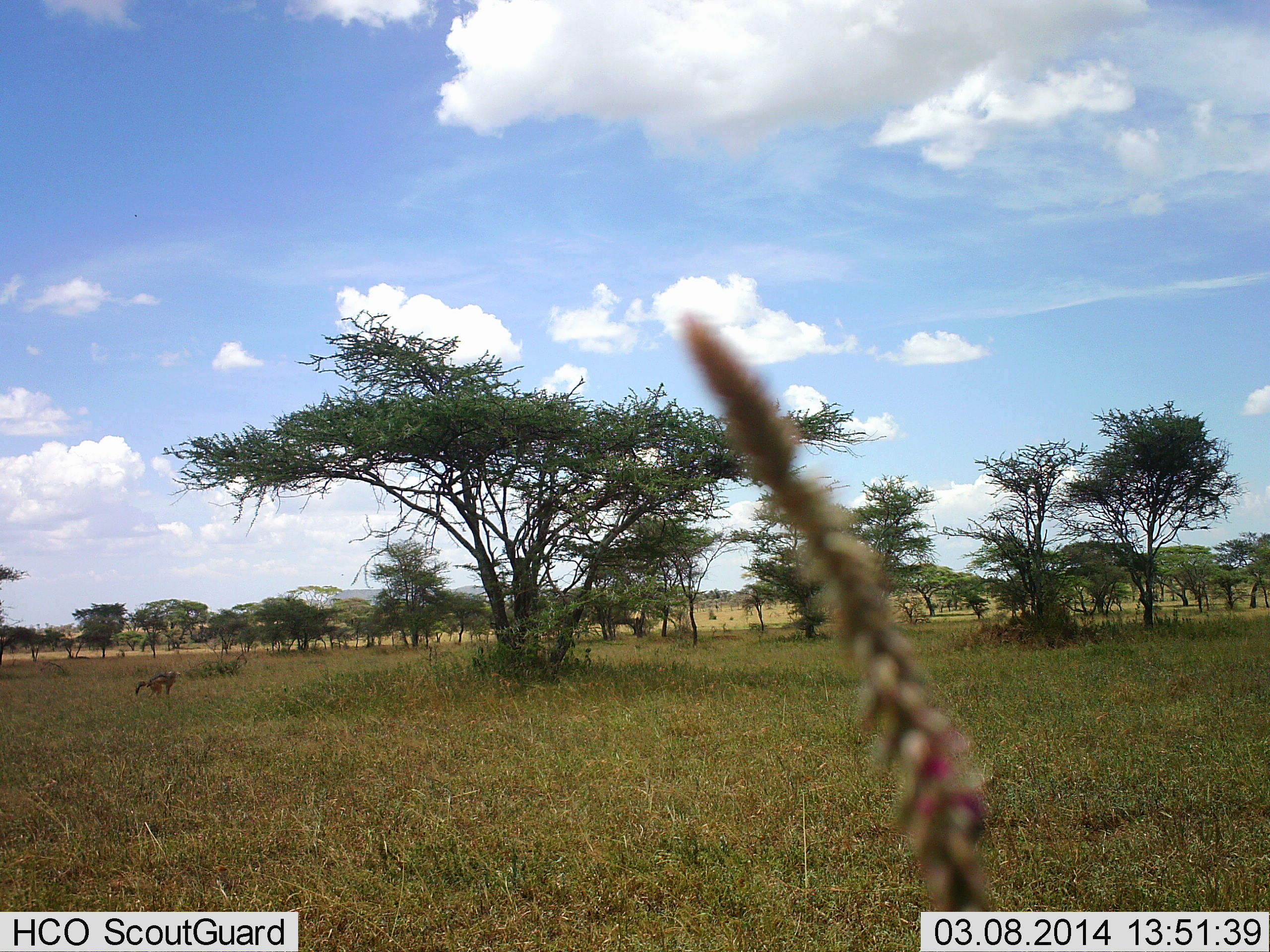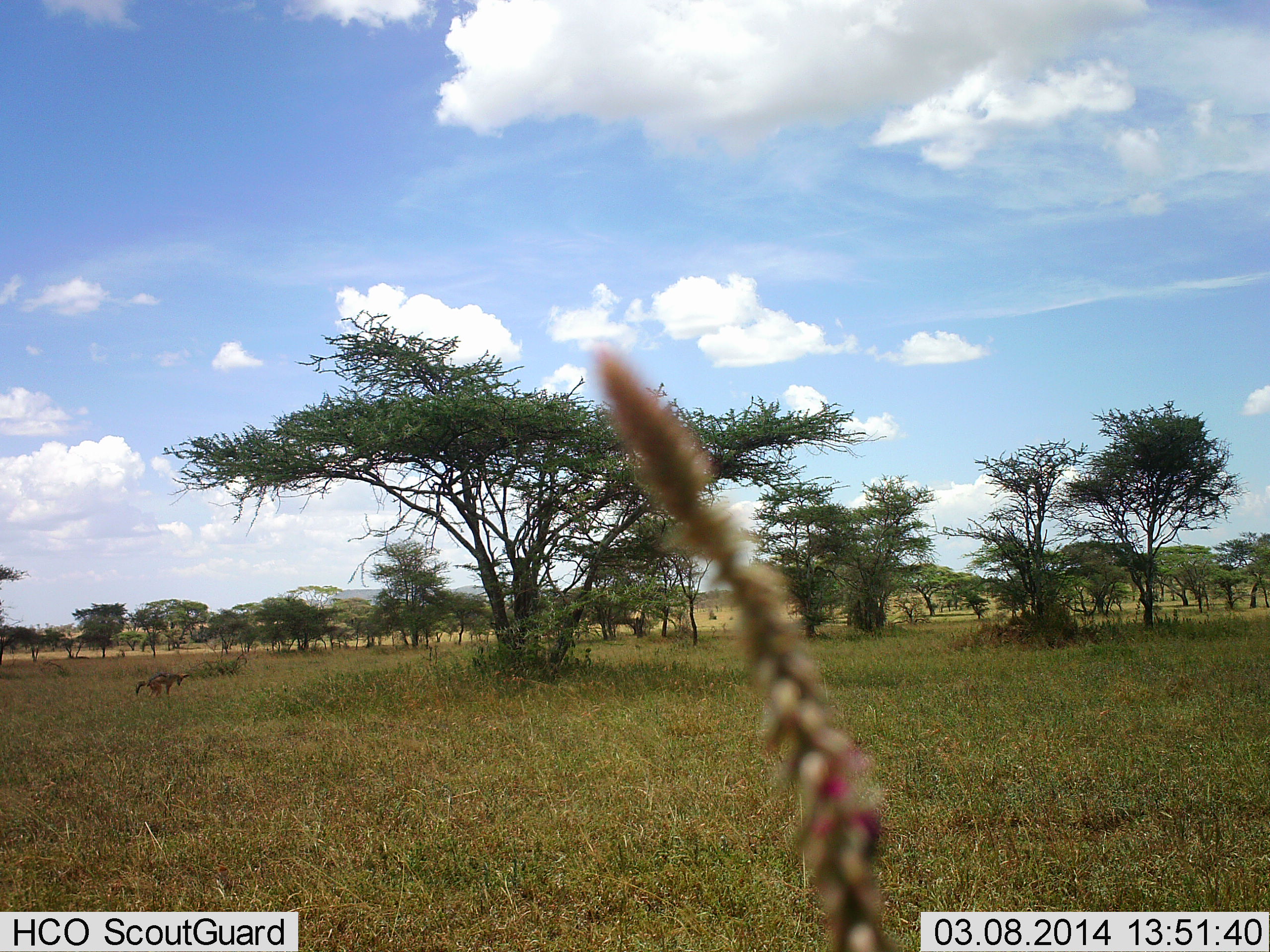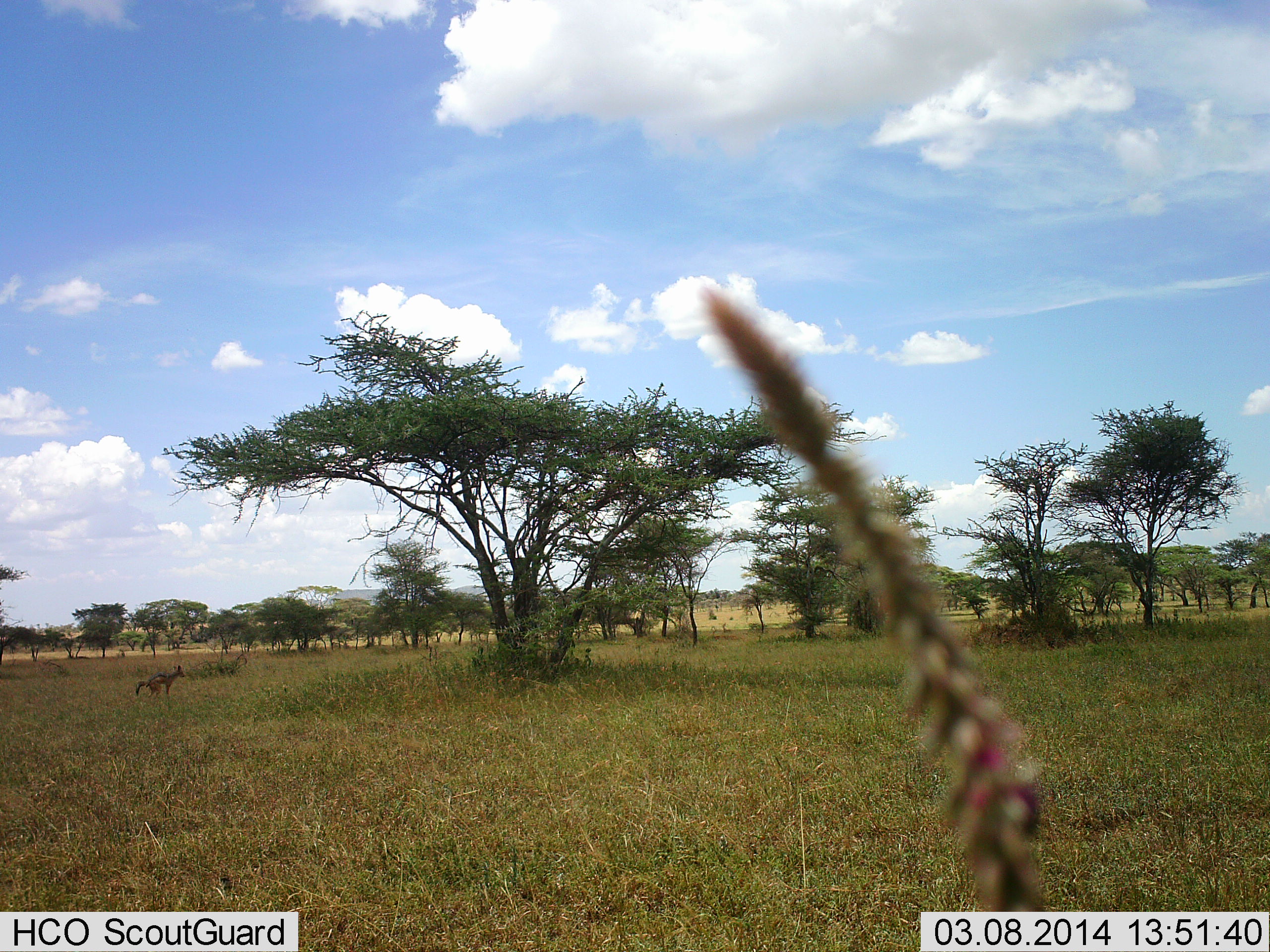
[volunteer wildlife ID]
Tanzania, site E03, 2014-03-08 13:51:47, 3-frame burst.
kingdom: Animalia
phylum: Chordata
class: Mammalia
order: Carnivora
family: Canidae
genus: Lupulella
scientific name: Lupulella mesomelas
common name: black-backed jackal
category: jackal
Jackal (black-backed jackal) (Lupulella mesomelas), count 1. Behavior (volunteer vote fractions): standing 71%, resting 0%, moving 29%, interacting 14%. Young present (vote fraction): 0%. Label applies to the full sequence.